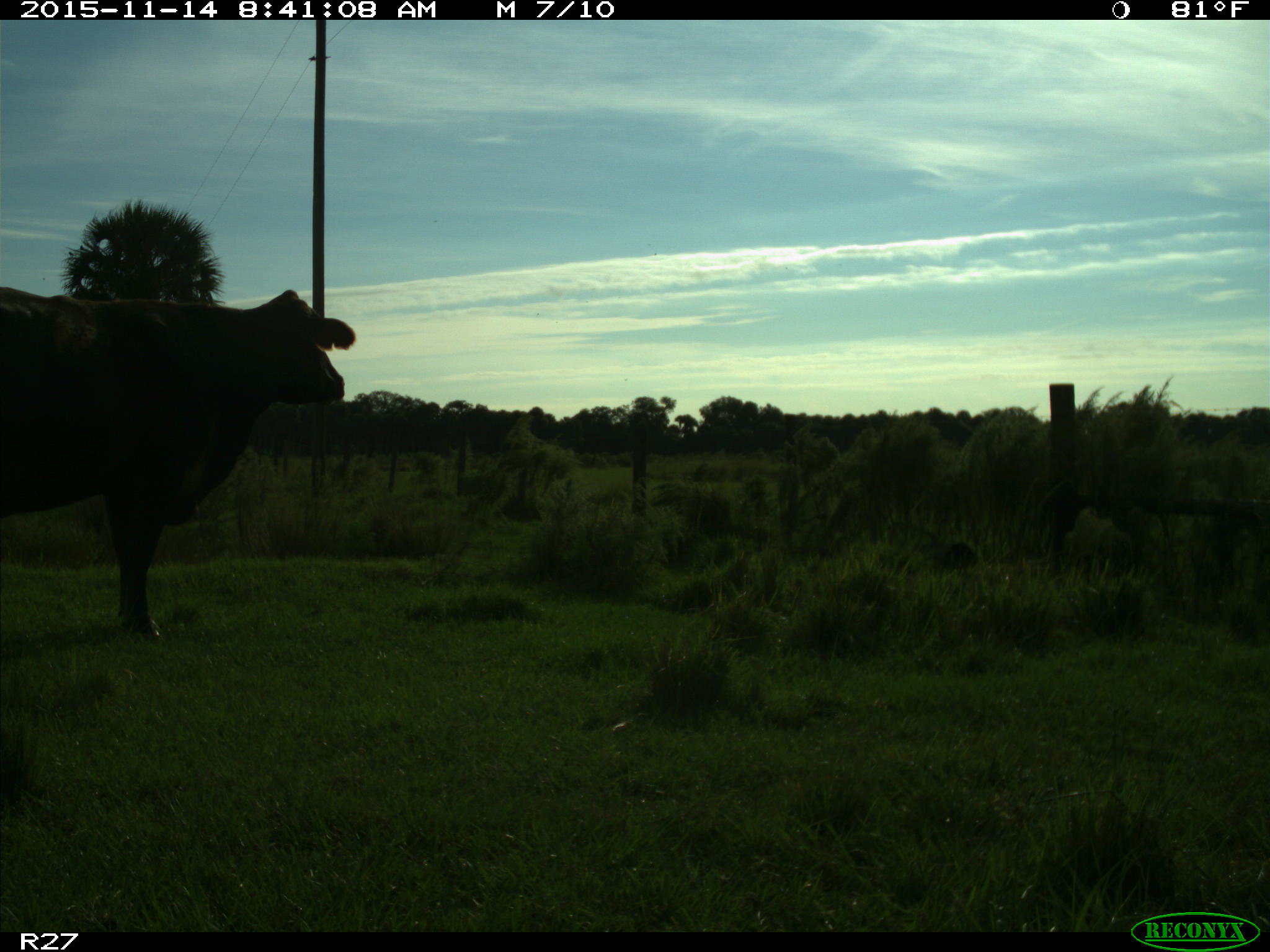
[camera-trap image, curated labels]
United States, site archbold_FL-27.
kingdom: Animalia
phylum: Chordata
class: Mammalia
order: Artiodactyla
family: Bovidae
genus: Bos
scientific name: Bos taurus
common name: domestic cow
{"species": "Bos taurus (domestic cow)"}